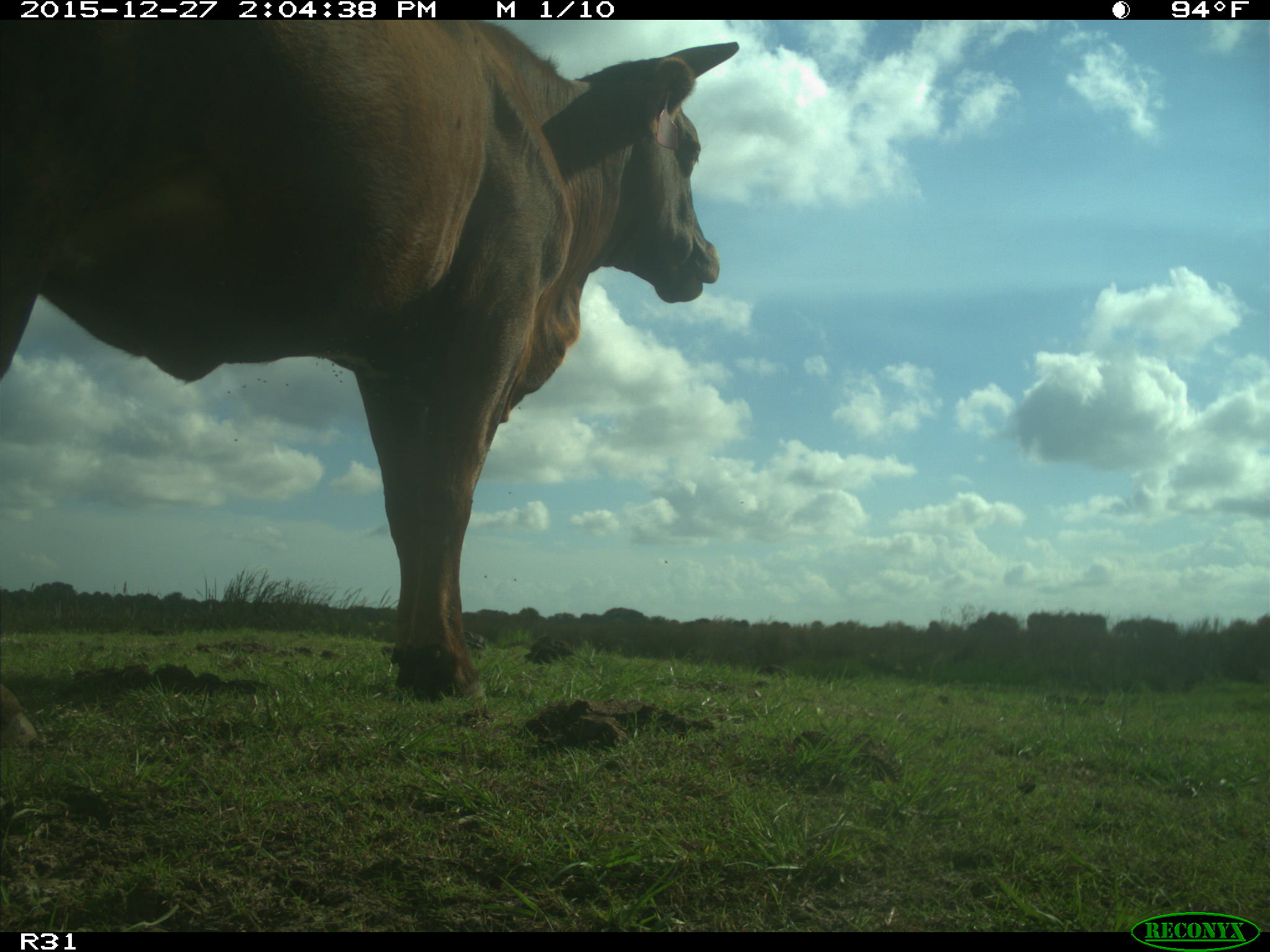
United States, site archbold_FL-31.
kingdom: Animalia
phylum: Chordata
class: Mammalia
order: Artiodactyla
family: Bovidae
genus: Bos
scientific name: Bos taurus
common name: domestic cow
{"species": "Bos taurus (domestic cow)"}